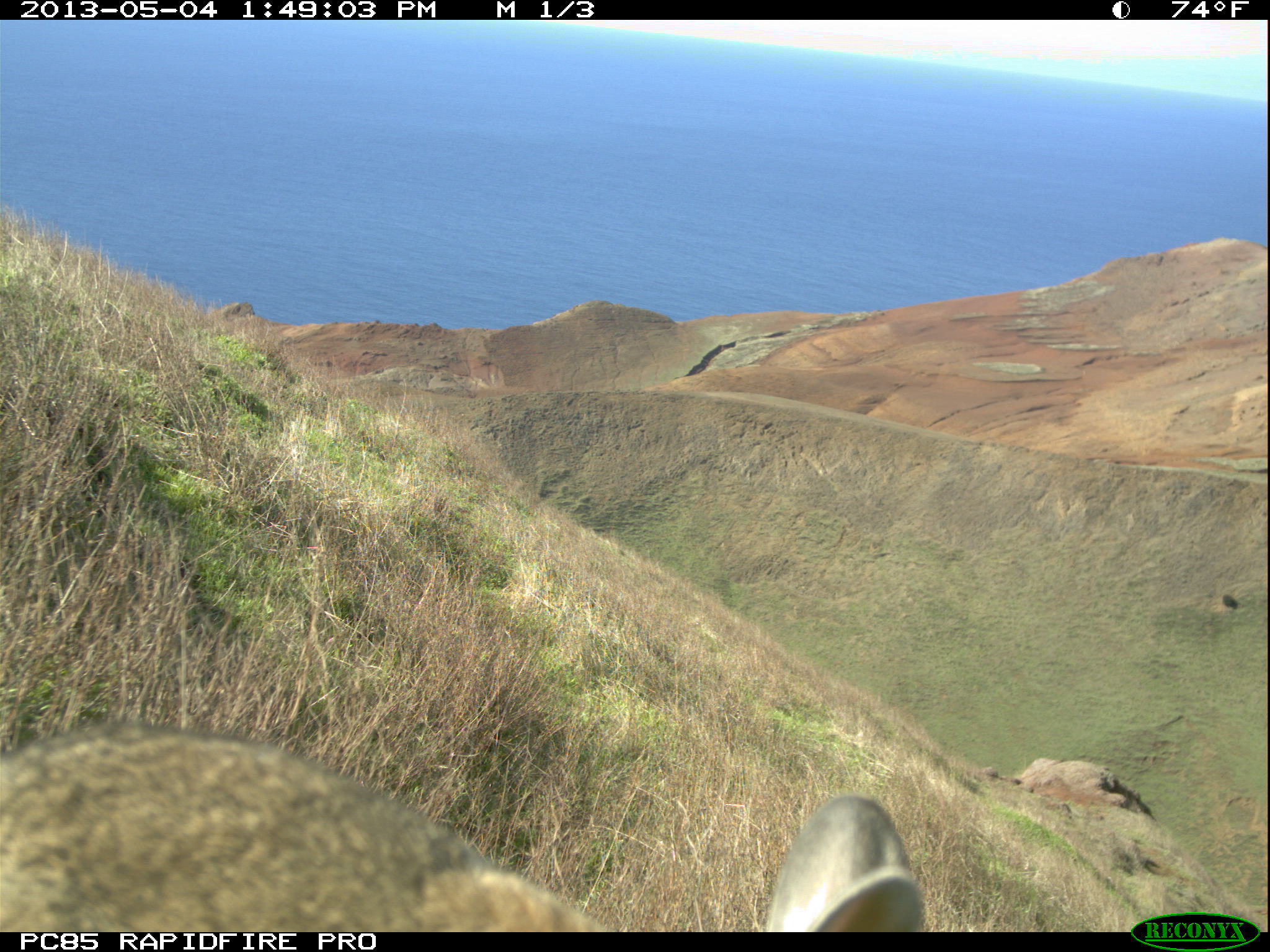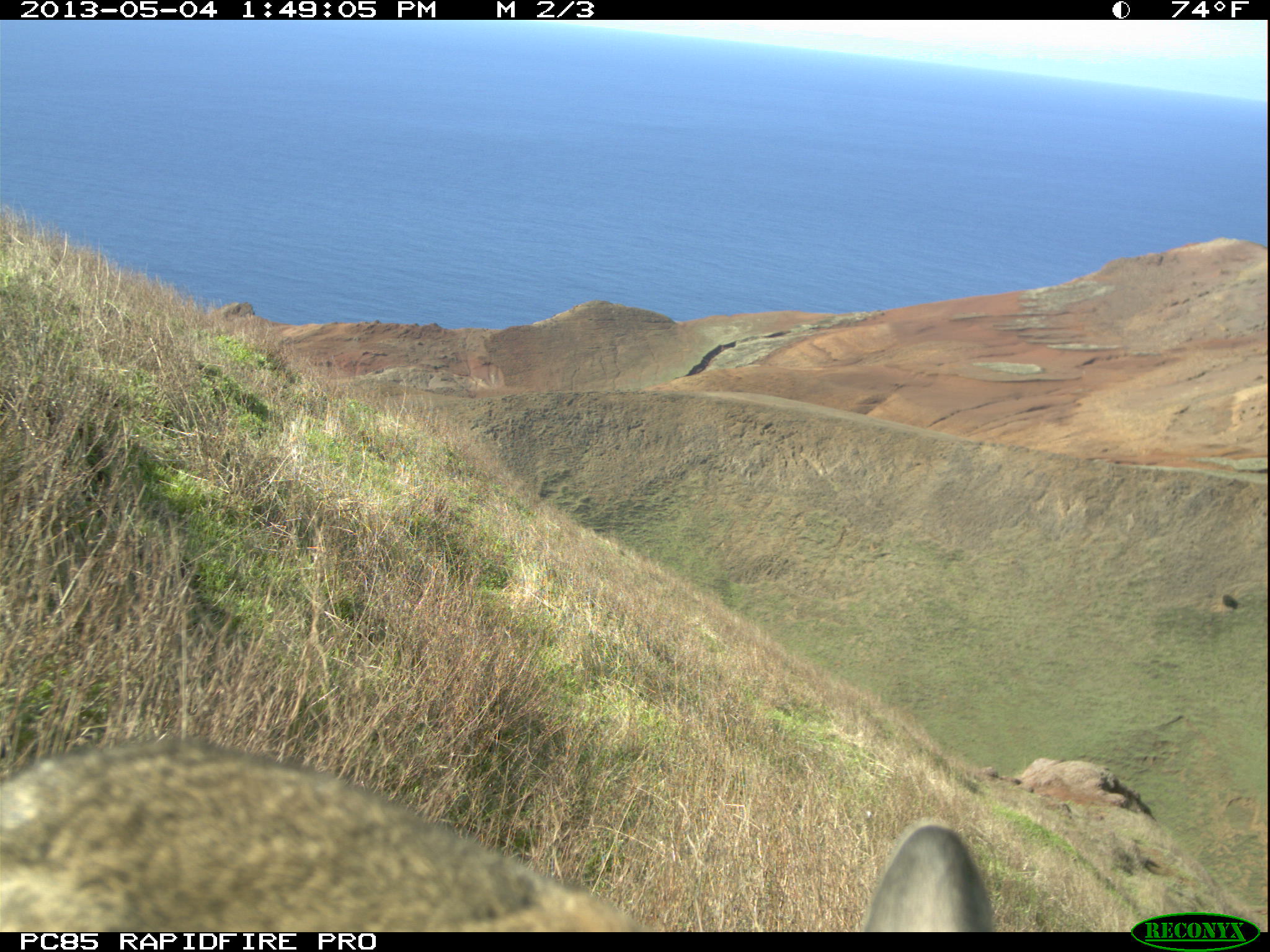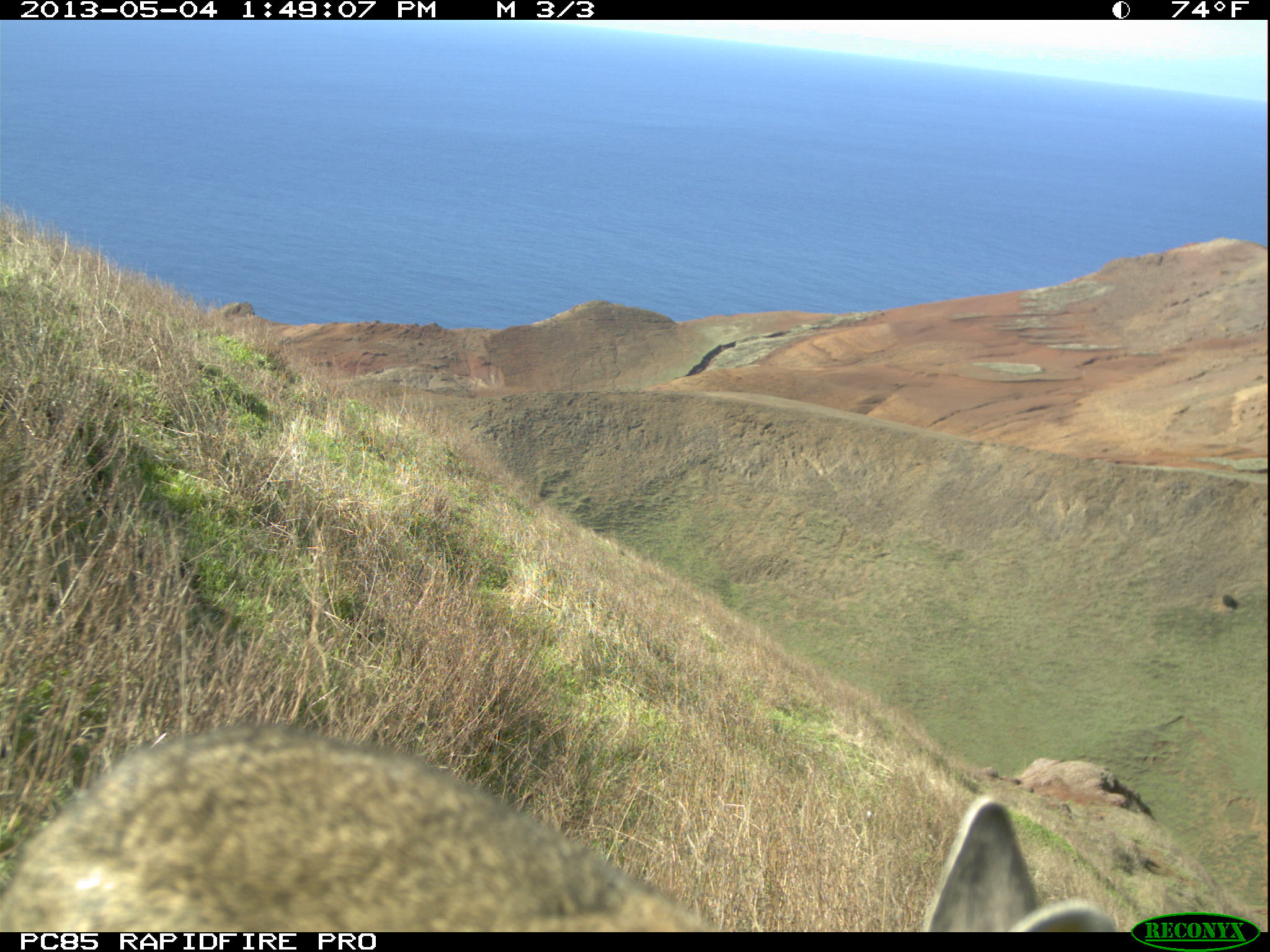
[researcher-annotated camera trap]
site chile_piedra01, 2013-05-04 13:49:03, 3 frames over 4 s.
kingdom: Animalia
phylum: Chordata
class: Mammalia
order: Lagomorpha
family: Leporidae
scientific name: Leporidae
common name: rabbits and hares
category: rabbit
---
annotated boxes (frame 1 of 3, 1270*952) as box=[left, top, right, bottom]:
rabbit: box=[0, 716, 949, 933]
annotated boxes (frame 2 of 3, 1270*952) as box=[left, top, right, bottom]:
rabbit: box=[11, 736, 1017, 934]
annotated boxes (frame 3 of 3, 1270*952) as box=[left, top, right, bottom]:
rabbit: box=[0, 723, 1106, 930]